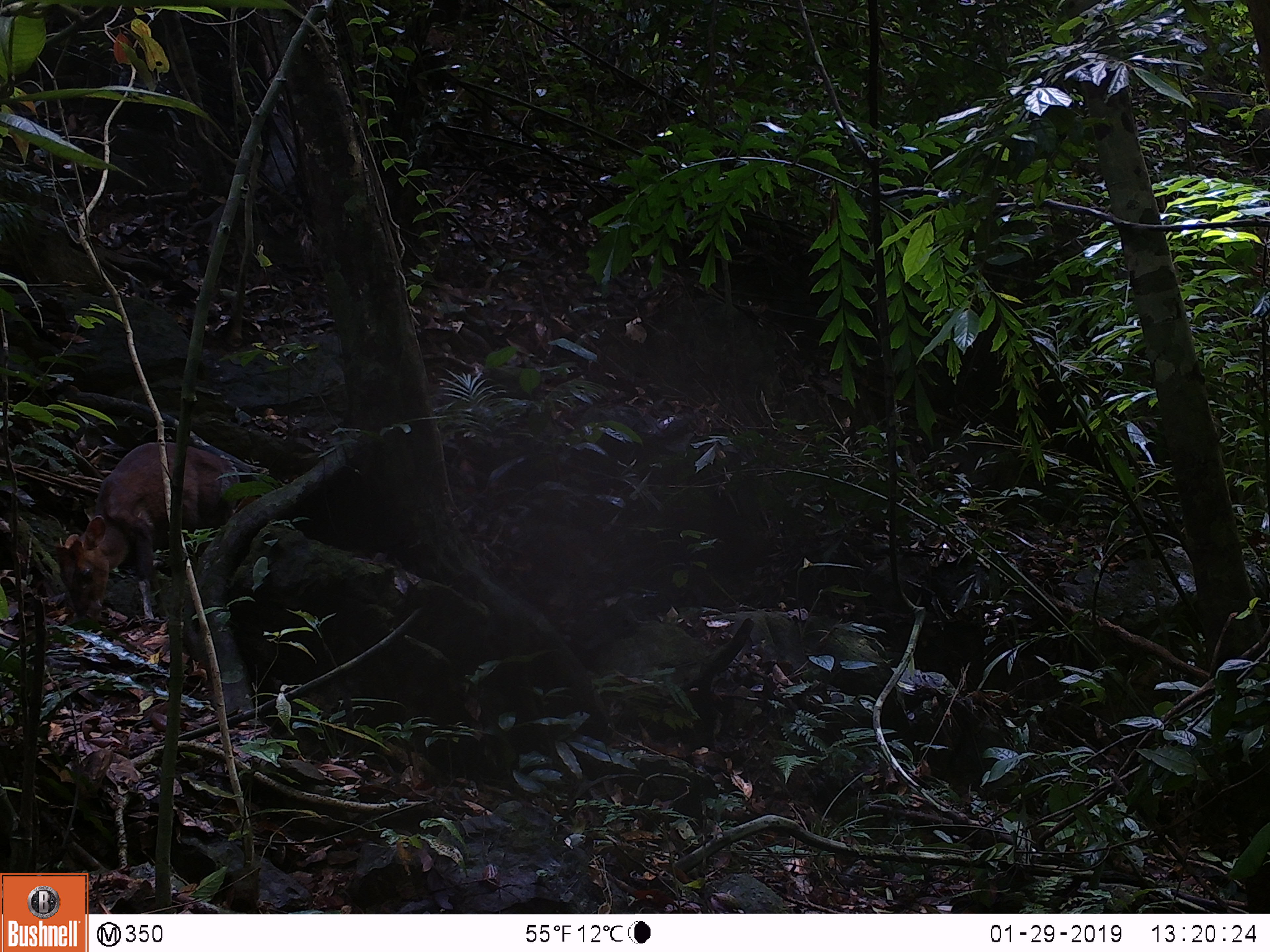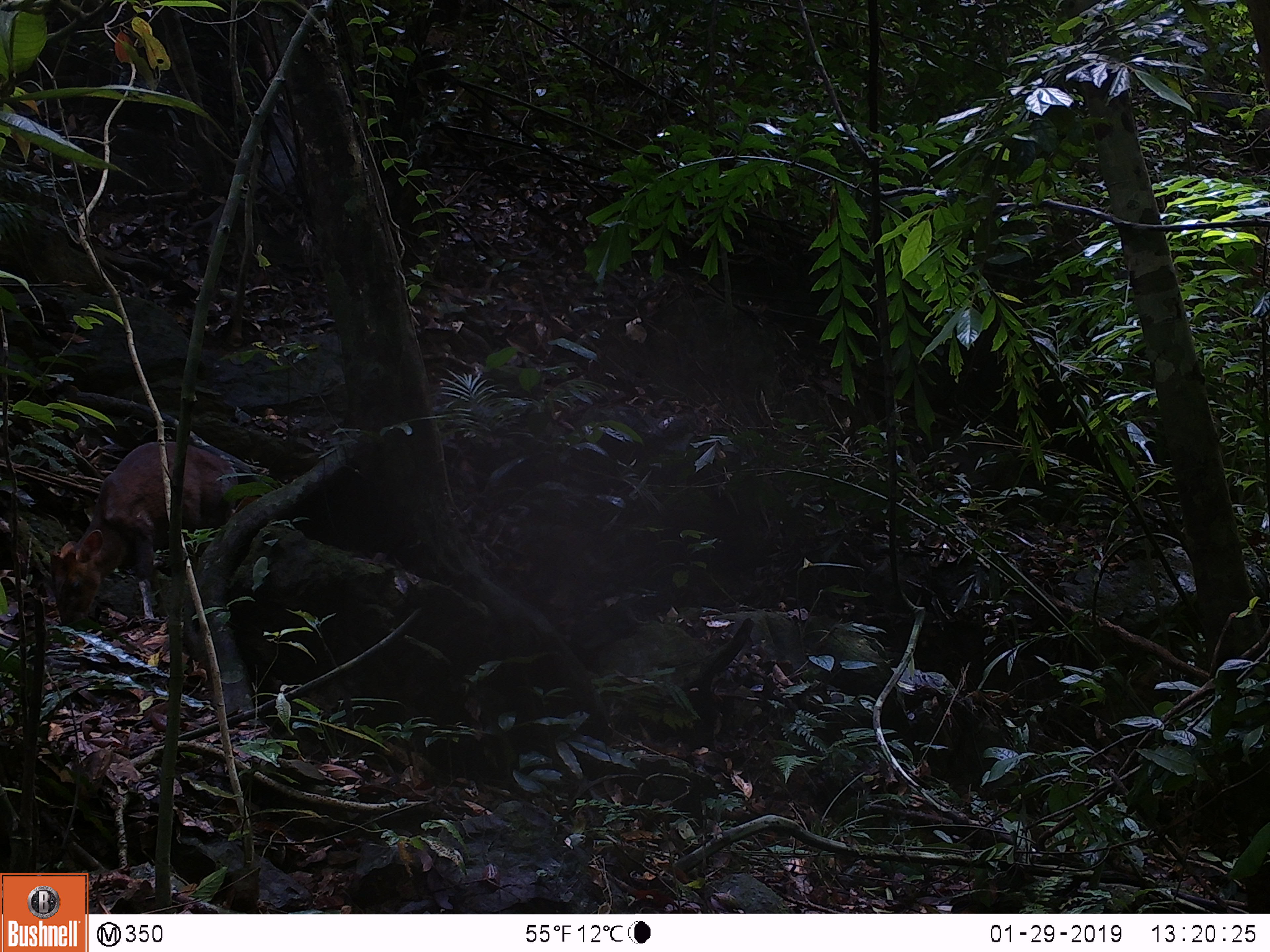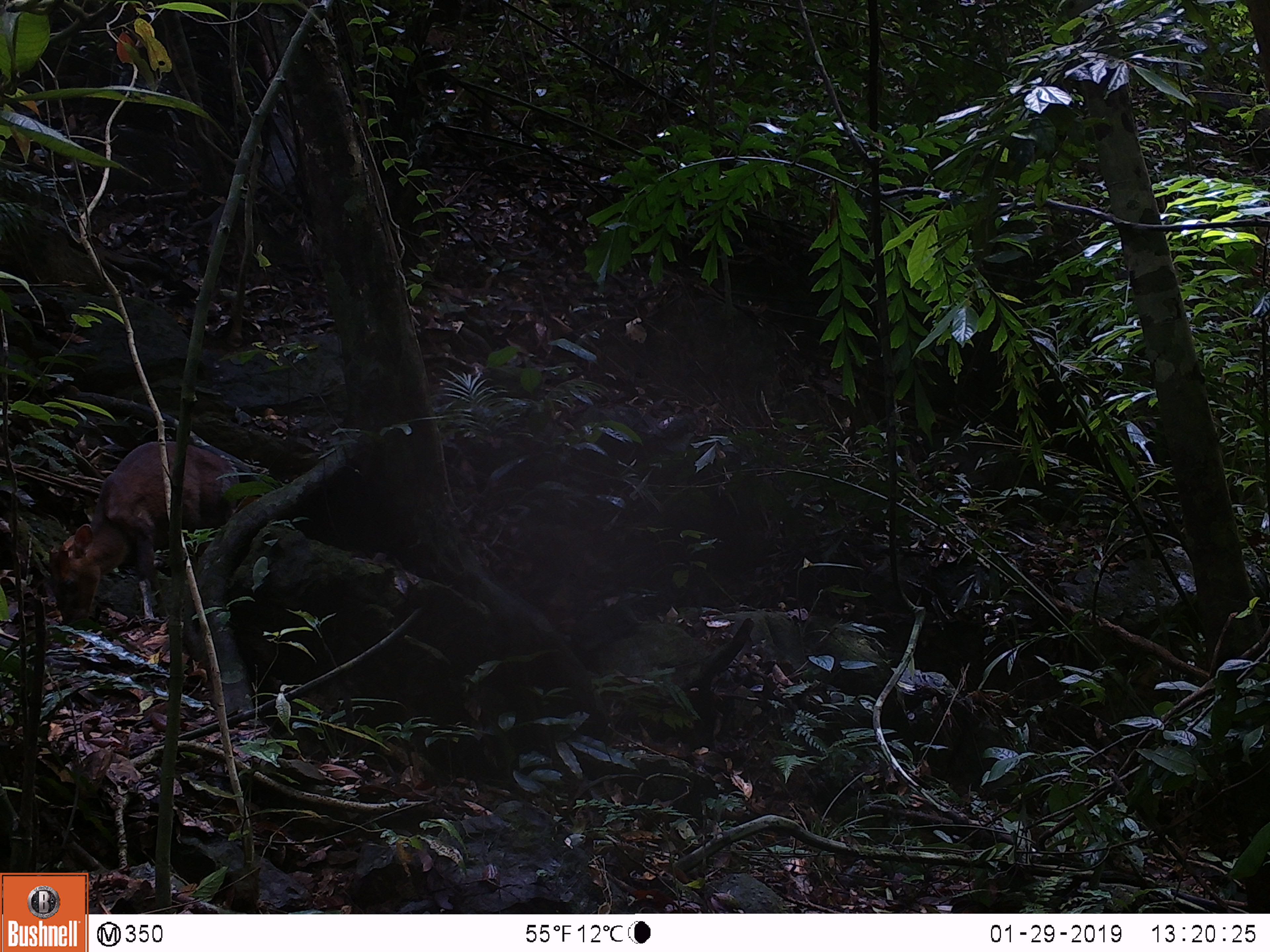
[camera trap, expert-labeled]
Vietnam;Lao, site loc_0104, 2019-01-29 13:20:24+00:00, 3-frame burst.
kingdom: Animalia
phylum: Chordata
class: Mammalia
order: Artiodactyla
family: Cervidae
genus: Muntiacus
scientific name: Muntiacus rooseveltorum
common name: roosevelt's muntjac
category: roosevelts muntjac group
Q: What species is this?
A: Roosevelts muntjac group (roosevelt's muntjac) (Muntiacus rooseveltorum).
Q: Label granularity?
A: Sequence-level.